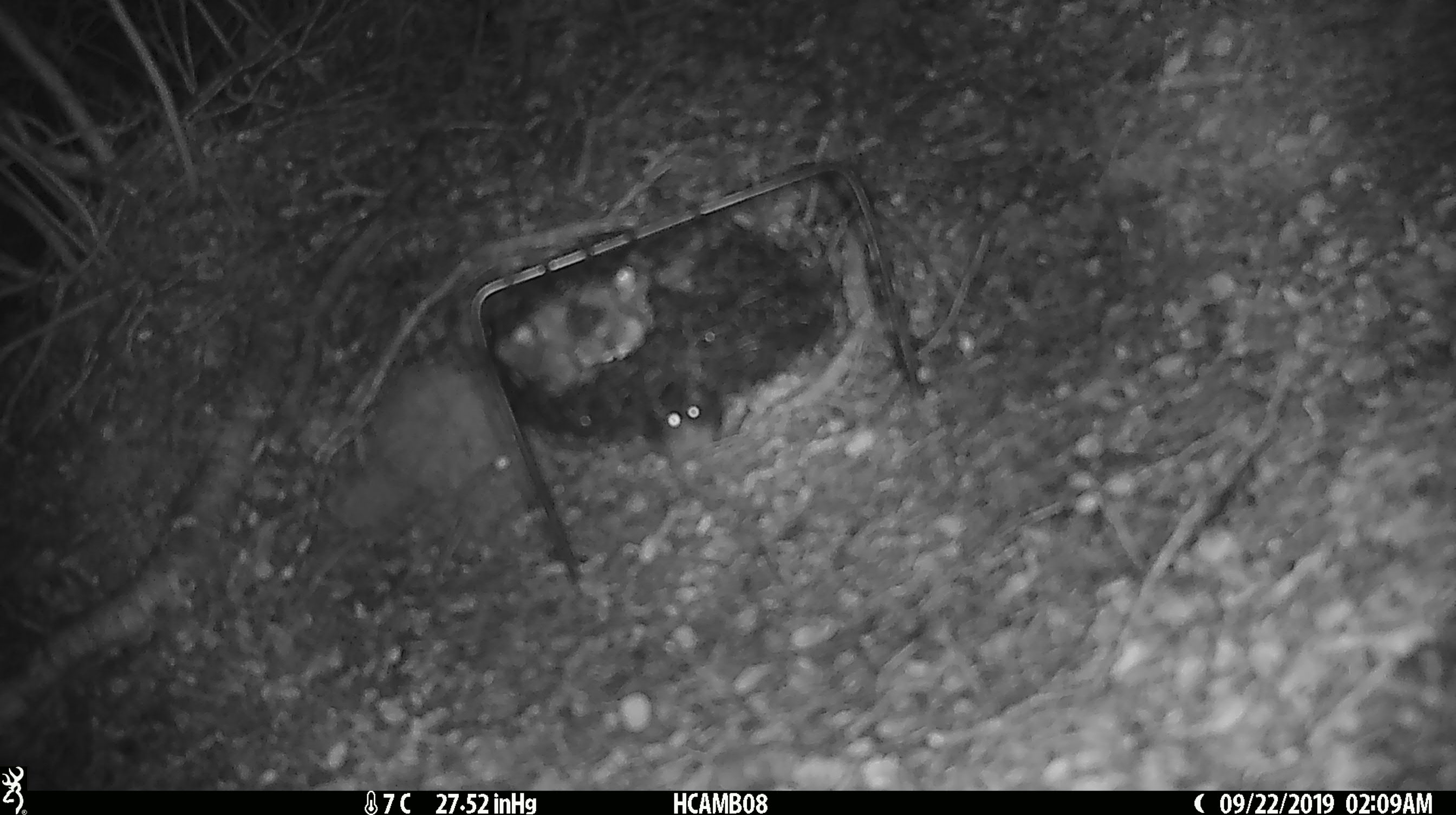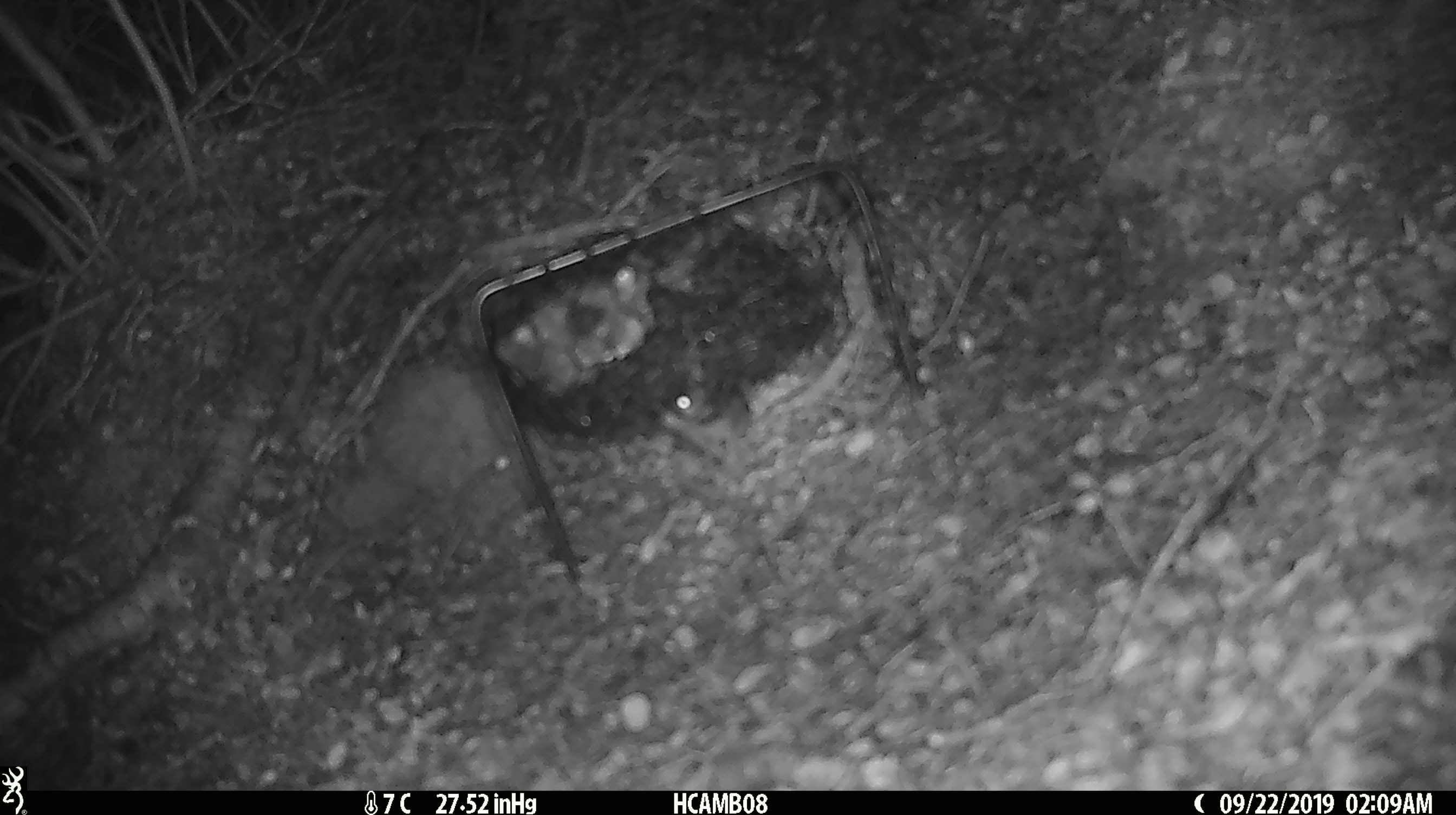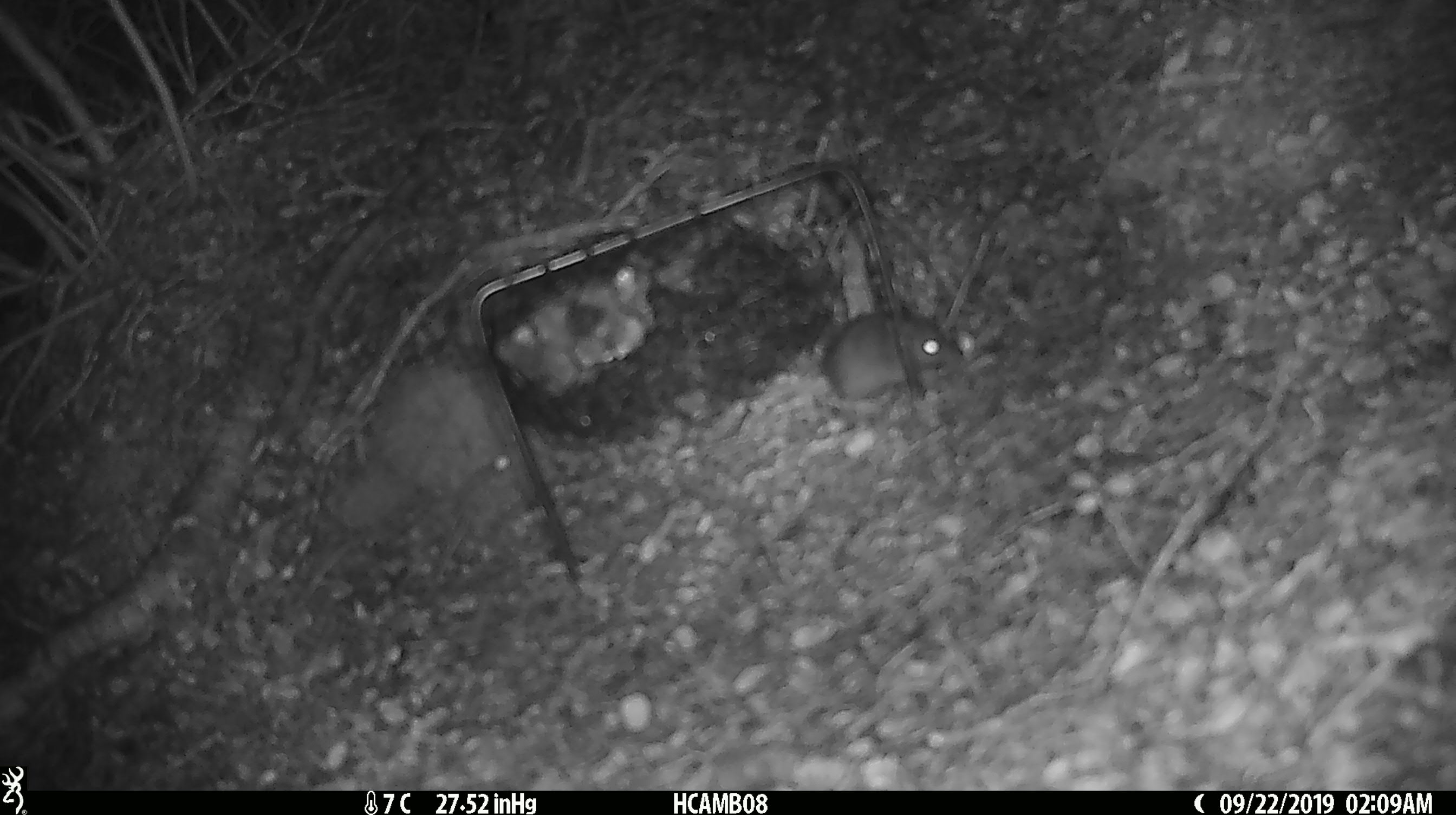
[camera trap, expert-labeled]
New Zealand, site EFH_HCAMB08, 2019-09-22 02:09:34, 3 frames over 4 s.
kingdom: Animalia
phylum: Chordata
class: Mammalia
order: Rodentia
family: Muridae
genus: Mus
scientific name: Mus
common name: mouse